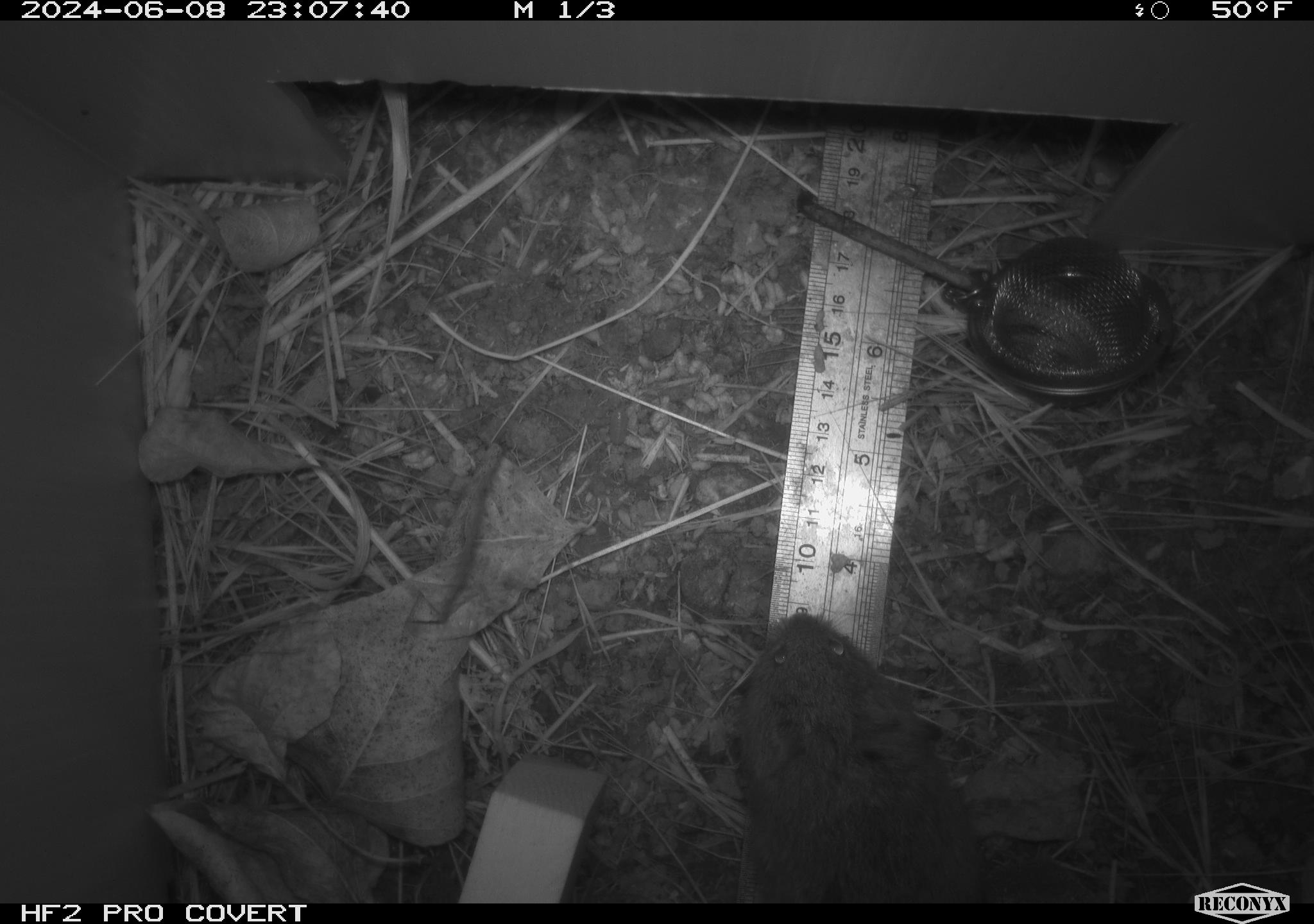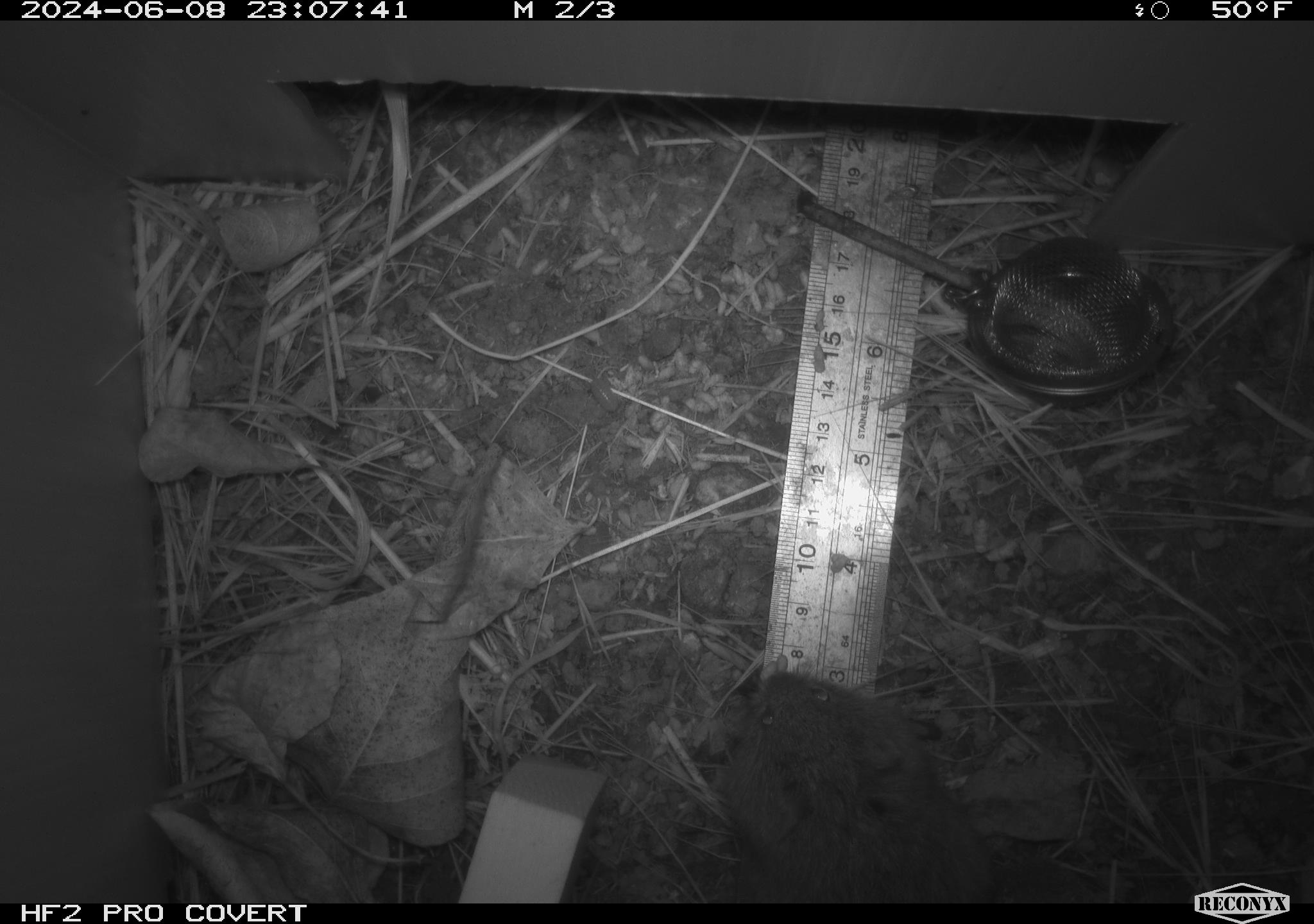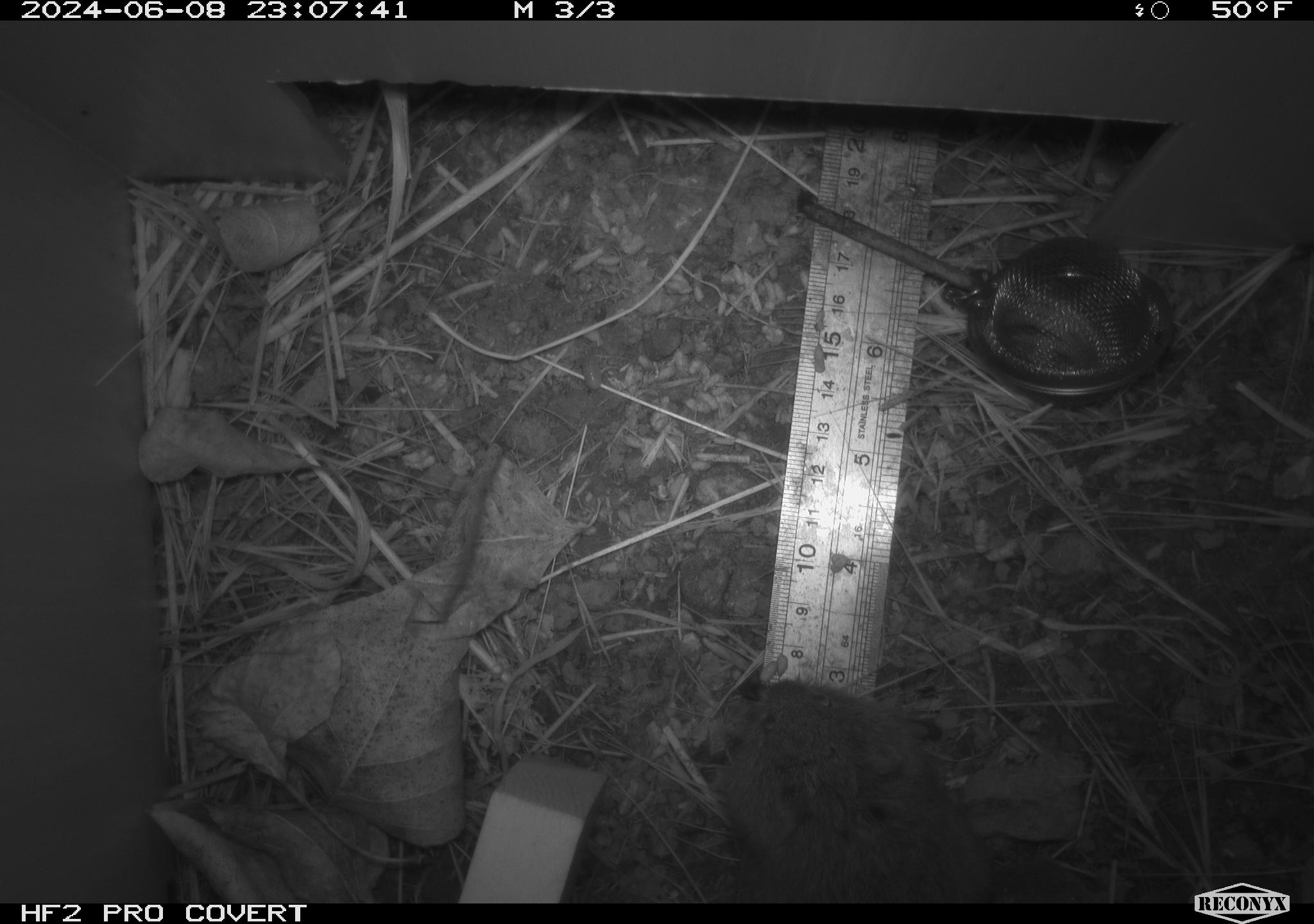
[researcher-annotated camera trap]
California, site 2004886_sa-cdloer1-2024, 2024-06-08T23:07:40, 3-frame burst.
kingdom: Animalia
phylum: Chordata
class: Mammalia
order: Rodentia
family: Cricetidae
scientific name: Arvicolinae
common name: voles, lemmings, and muskrats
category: arvicolinae subfamily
Arvicolinae subfamily (voles, lemmings, and muskrats) (Arvicolinae).